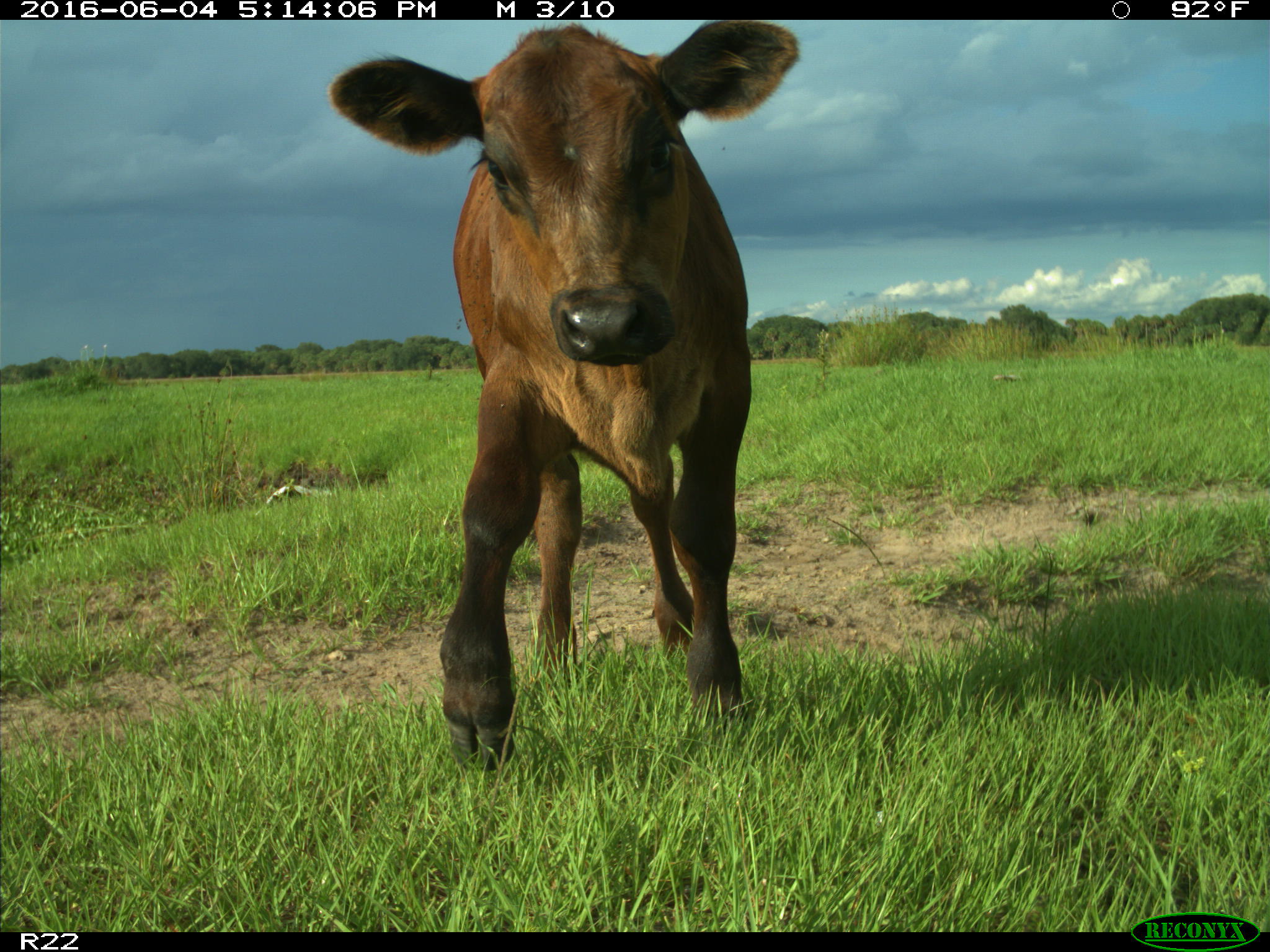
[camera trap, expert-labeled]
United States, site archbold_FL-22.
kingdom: Animalia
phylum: Chordata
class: Mammalia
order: Artiodactyla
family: Bovidae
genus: Bos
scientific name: Bos taurus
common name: domestic cow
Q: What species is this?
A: Bos taurus (domestic cow).